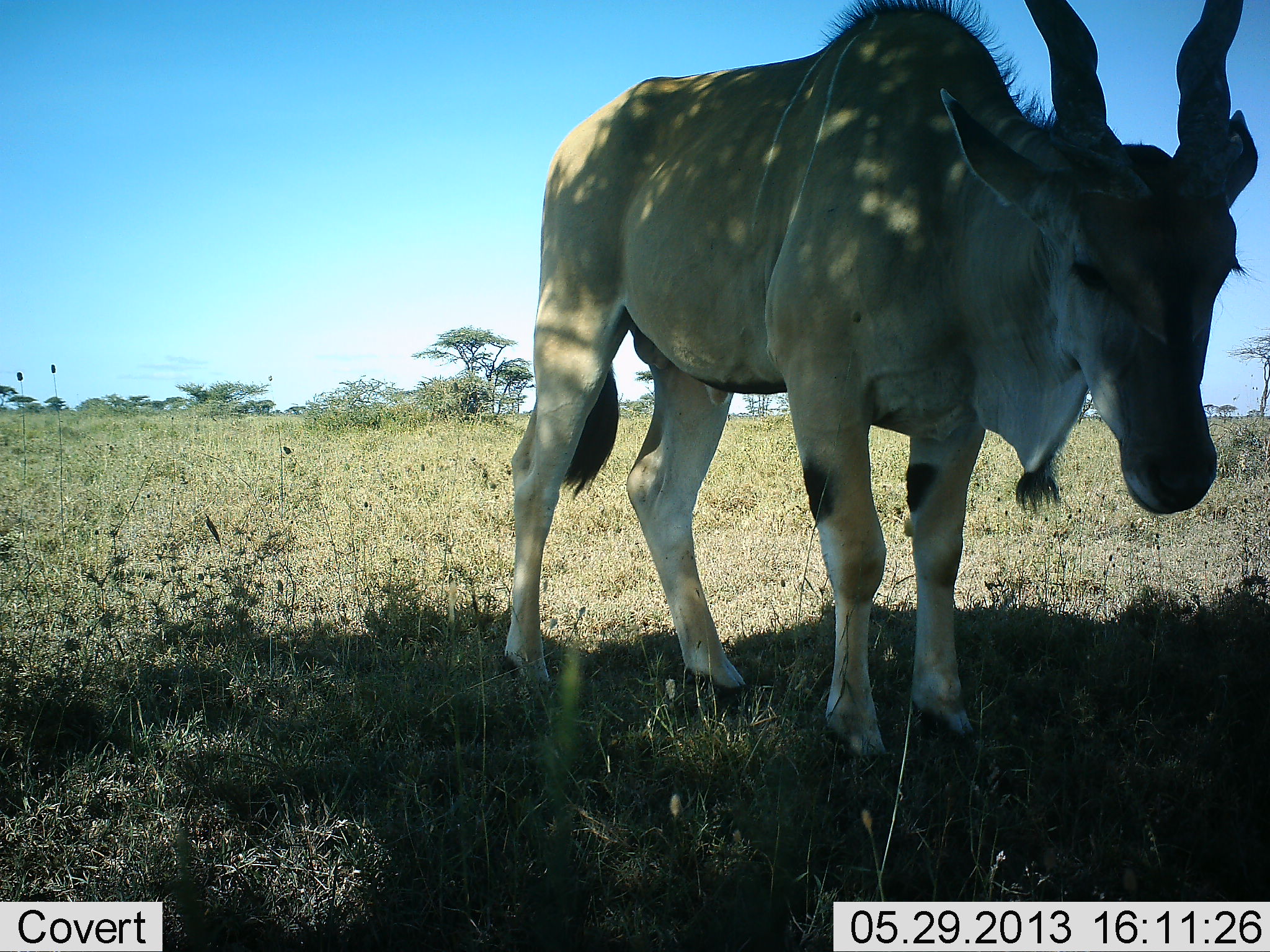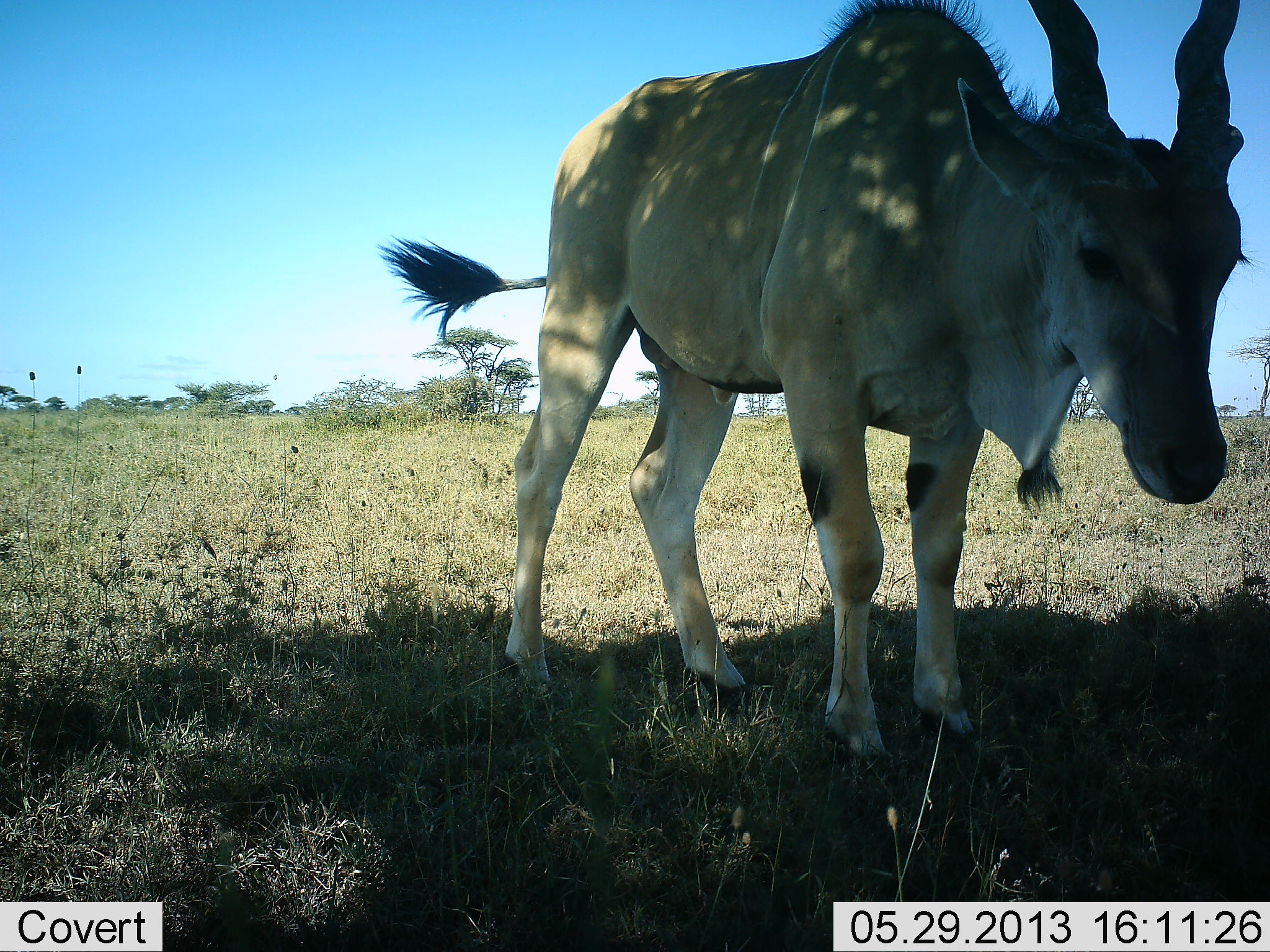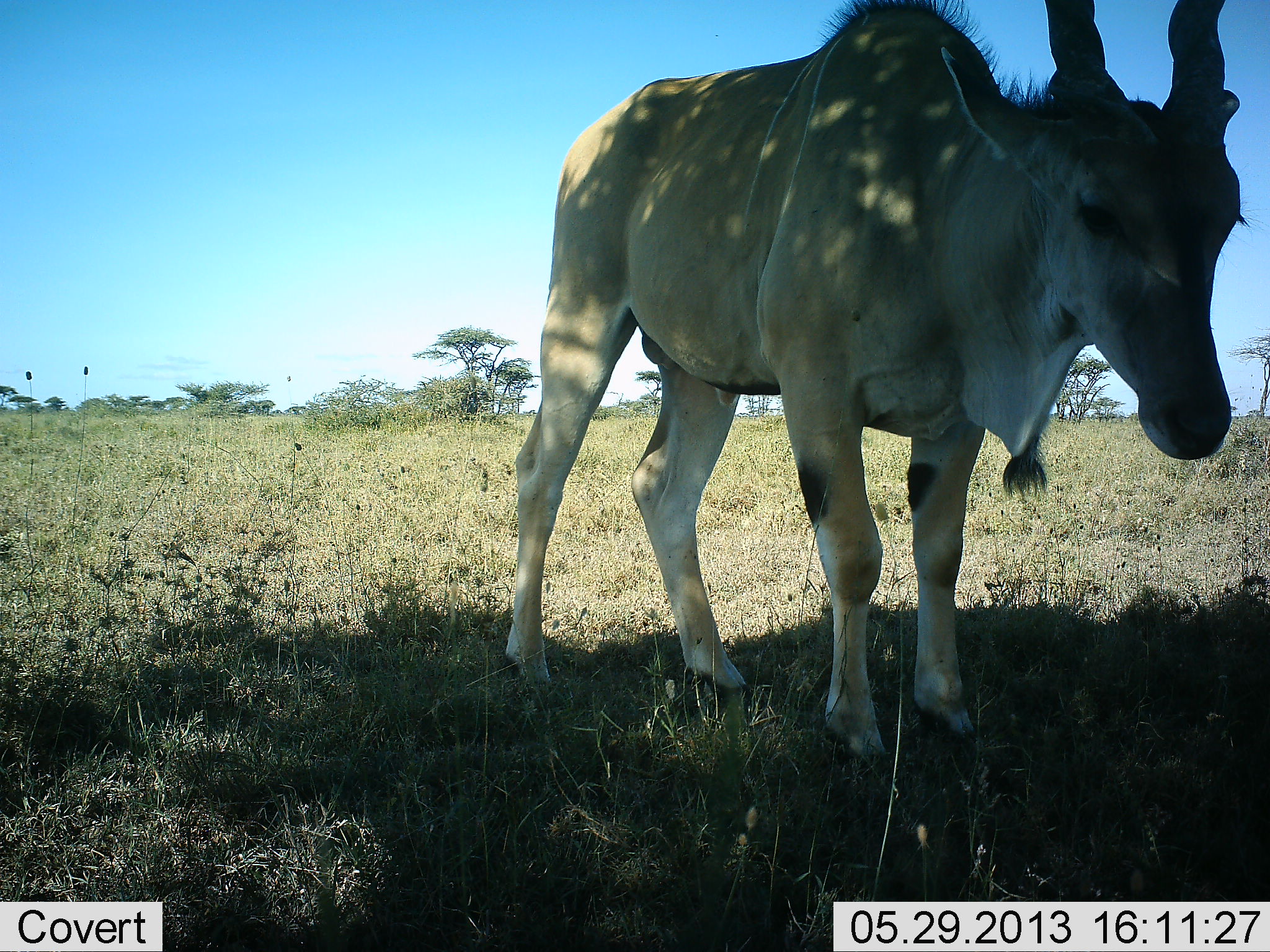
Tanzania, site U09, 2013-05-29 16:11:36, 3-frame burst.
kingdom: Animalia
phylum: Chordata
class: Mammalia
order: Artiodactyla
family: Bovidae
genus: Tragelaphus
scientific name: Tragelaphus oryx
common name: eland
Eland (Tragelaphus oryx), count 1. Behavior (volunteer vote fractions): standing 91%, resting 16%, moving 3%, interacting 0%. Young present (vote fraction): 3%. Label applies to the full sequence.